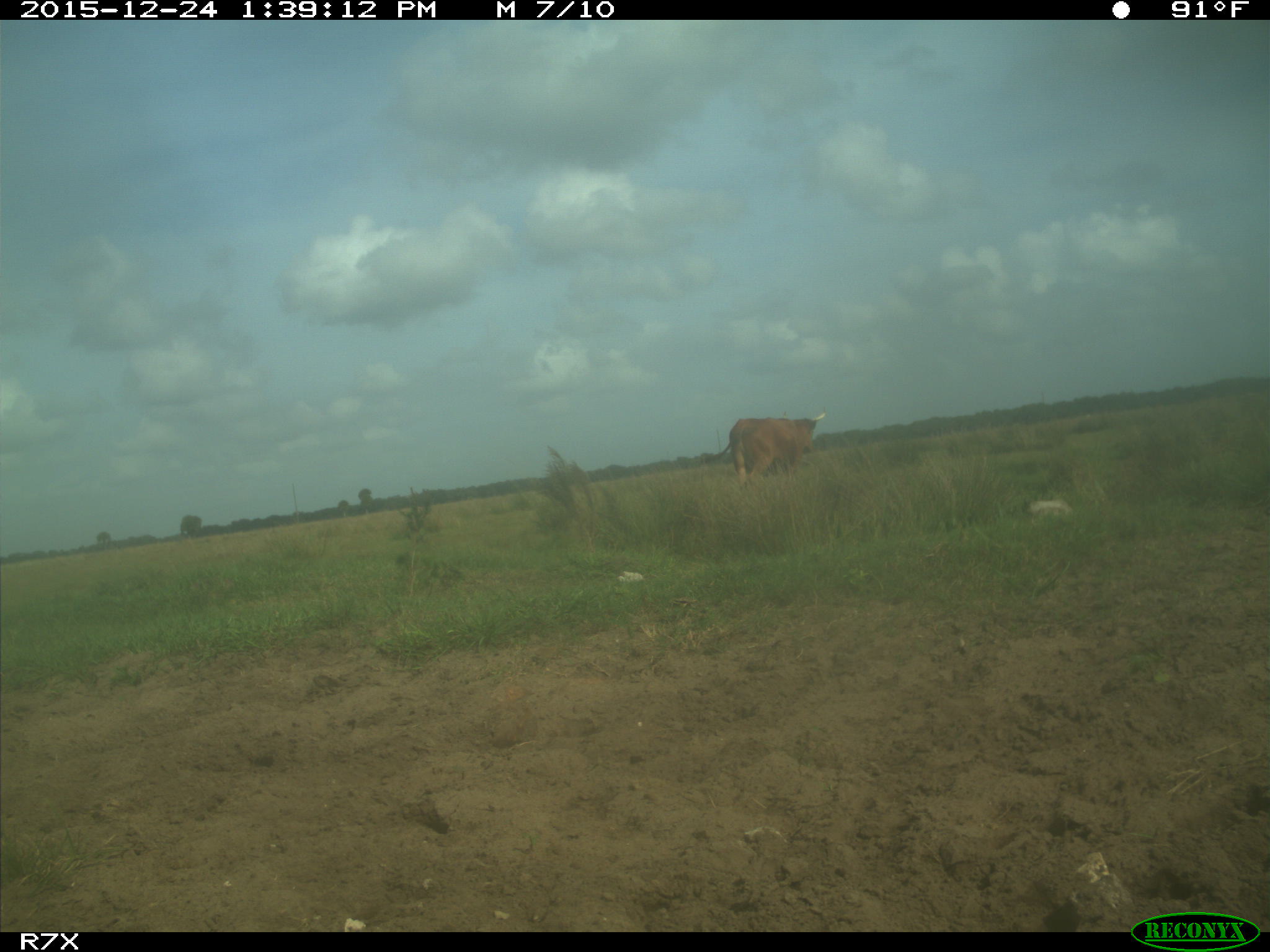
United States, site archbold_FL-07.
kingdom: Animalia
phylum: Chordata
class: Mammalia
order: Artiodactyla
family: Bovidae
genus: Bos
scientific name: Bos taurus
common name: domestic cow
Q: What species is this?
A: Bos taurus (domestic cow).